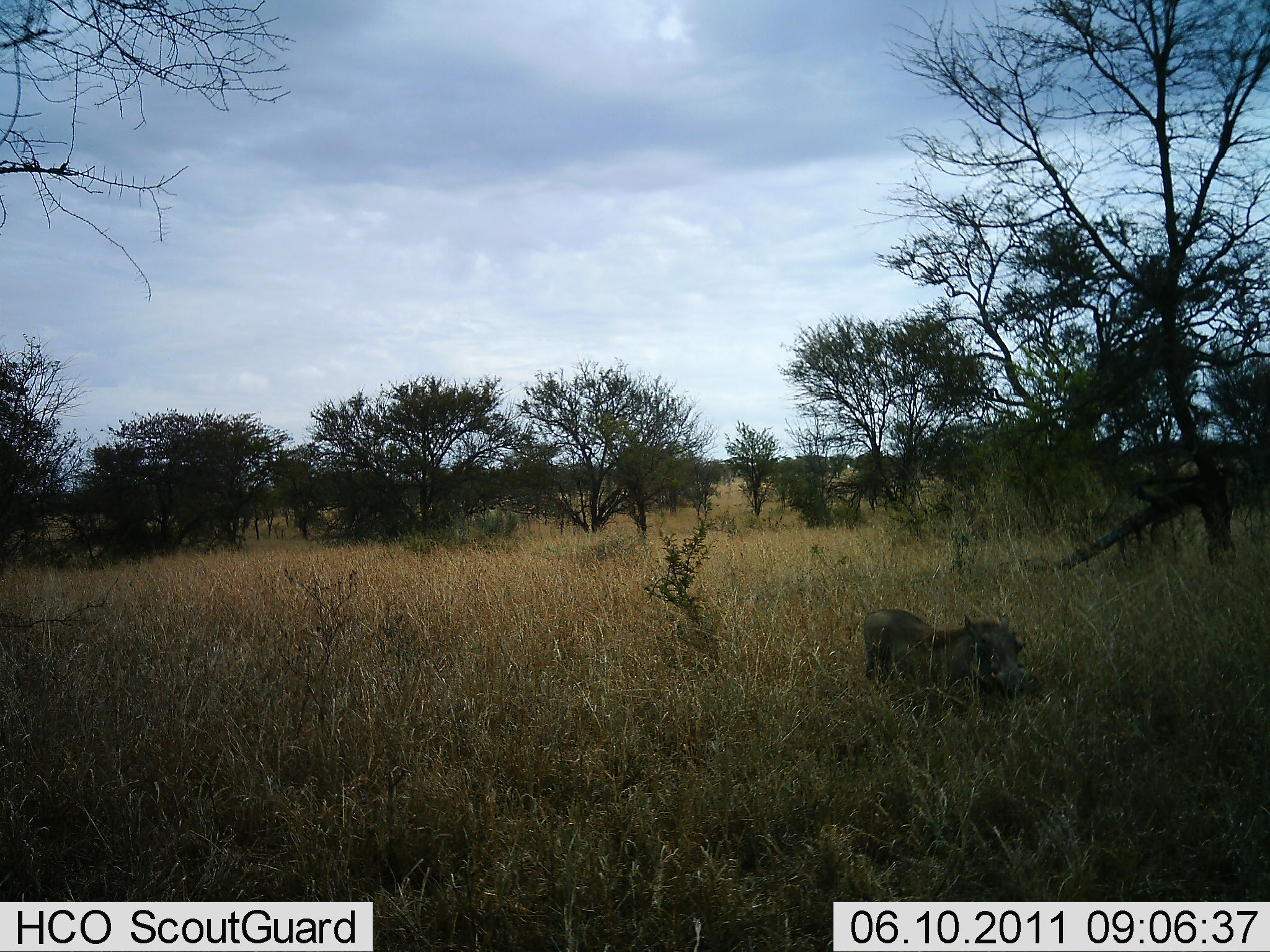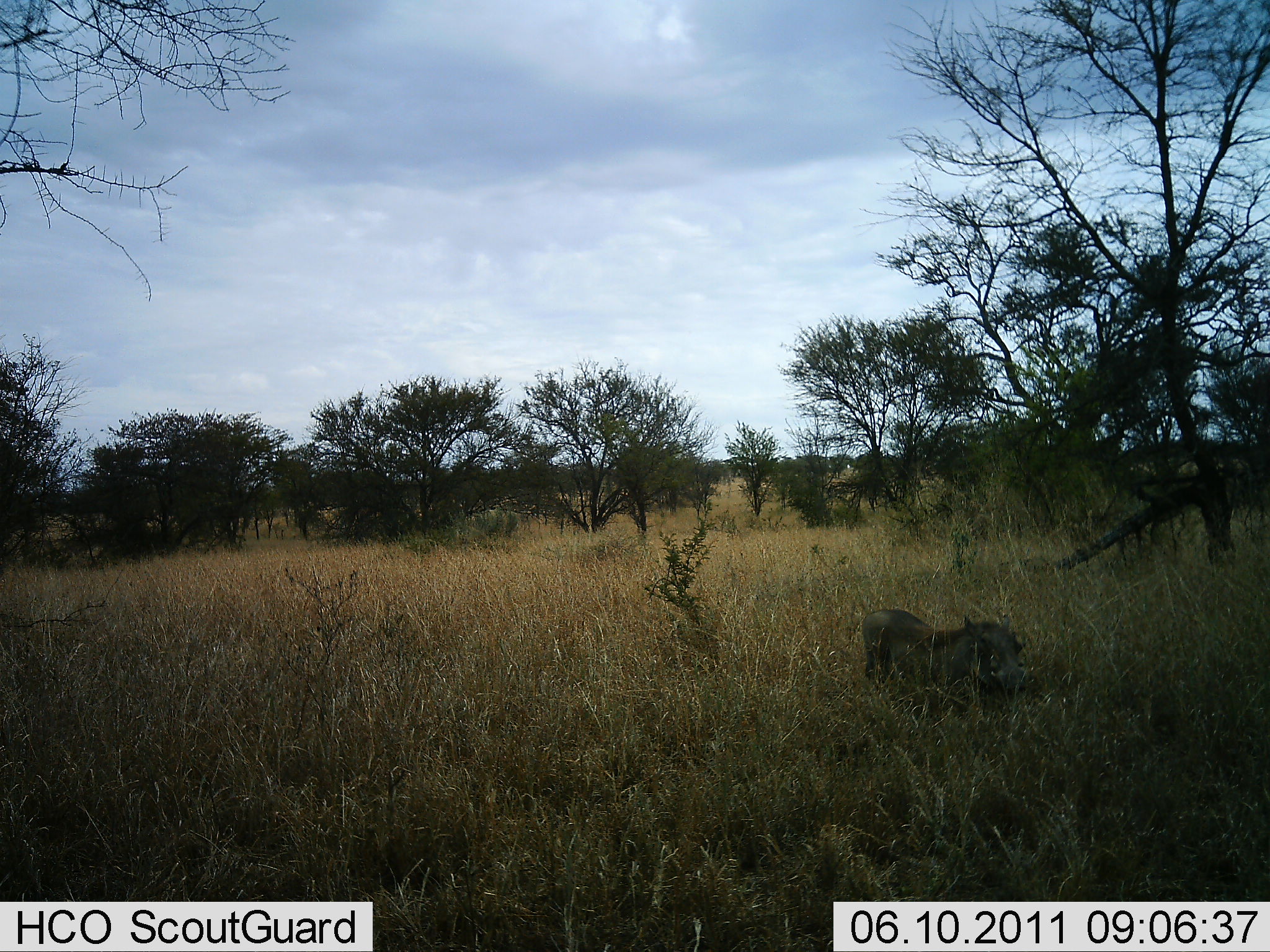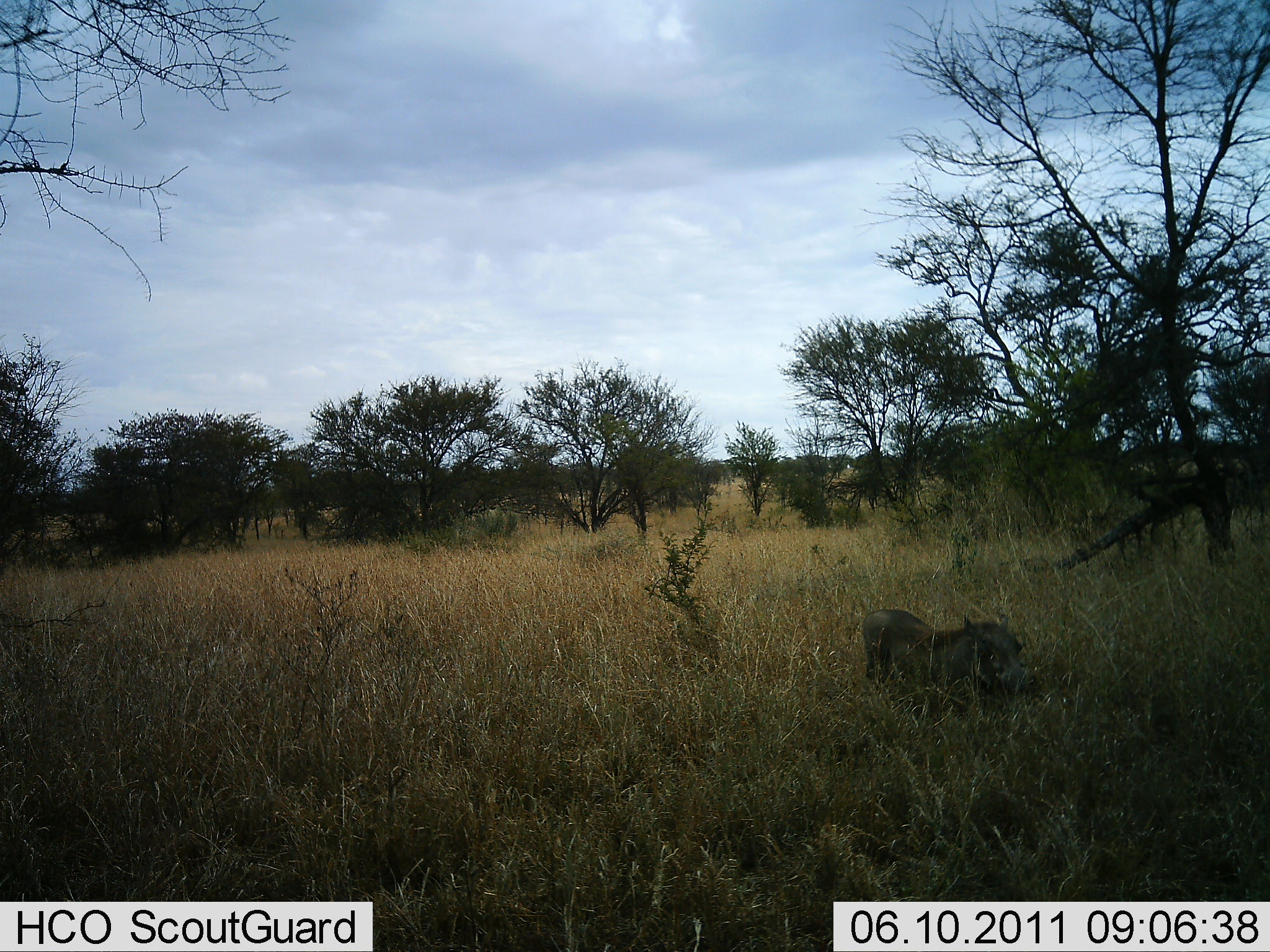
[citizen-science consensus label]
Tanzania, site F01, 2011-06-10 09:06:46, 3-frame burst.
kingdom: Animalia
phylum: Chordata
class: Mammalia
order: Artiodactyla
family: Suidae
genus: Phacochoerus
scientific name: Phacochoerus africanus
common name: warthog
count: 1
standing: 64%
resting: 14%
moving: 0%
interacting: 0%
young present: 0%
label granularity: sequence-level